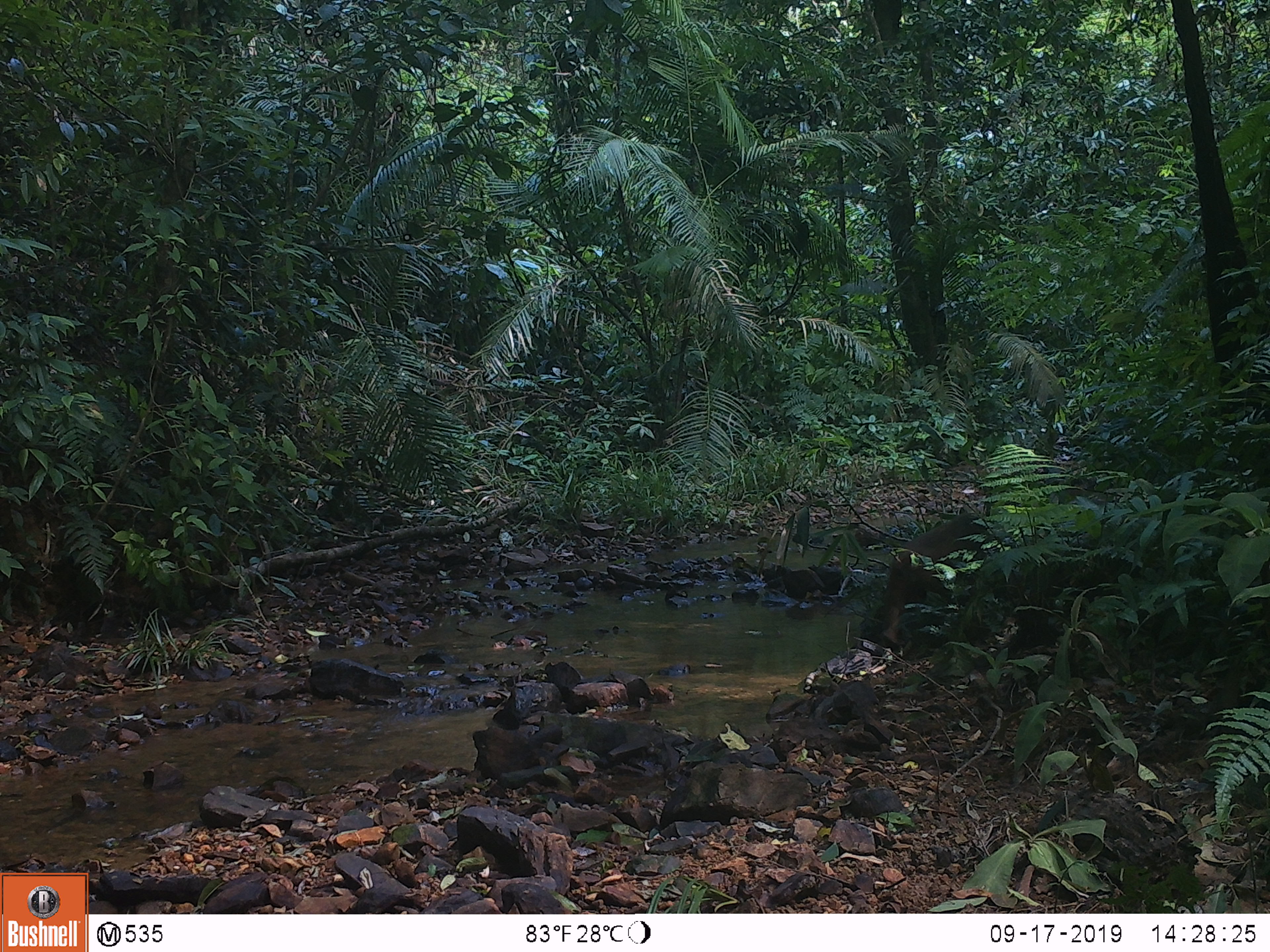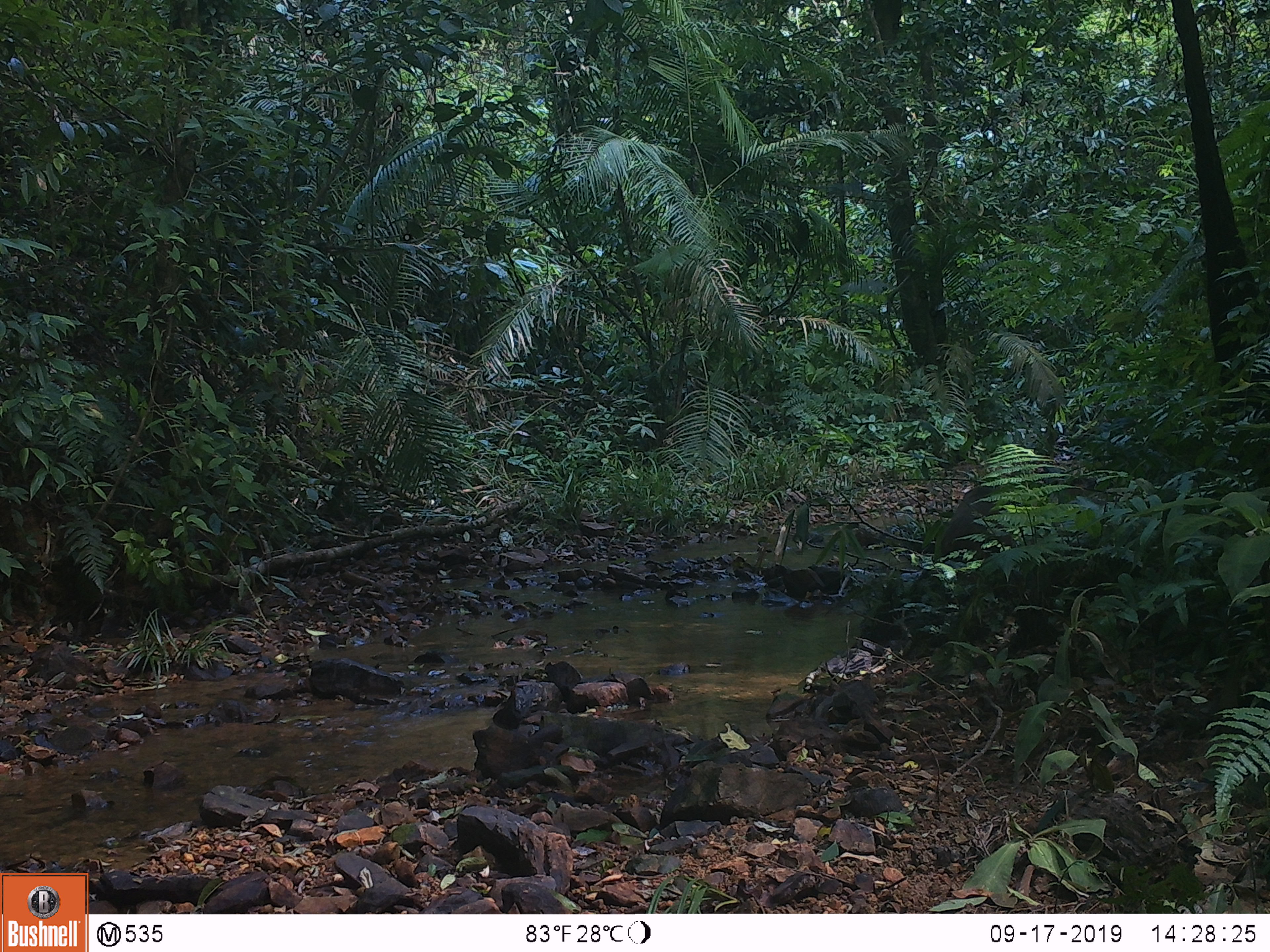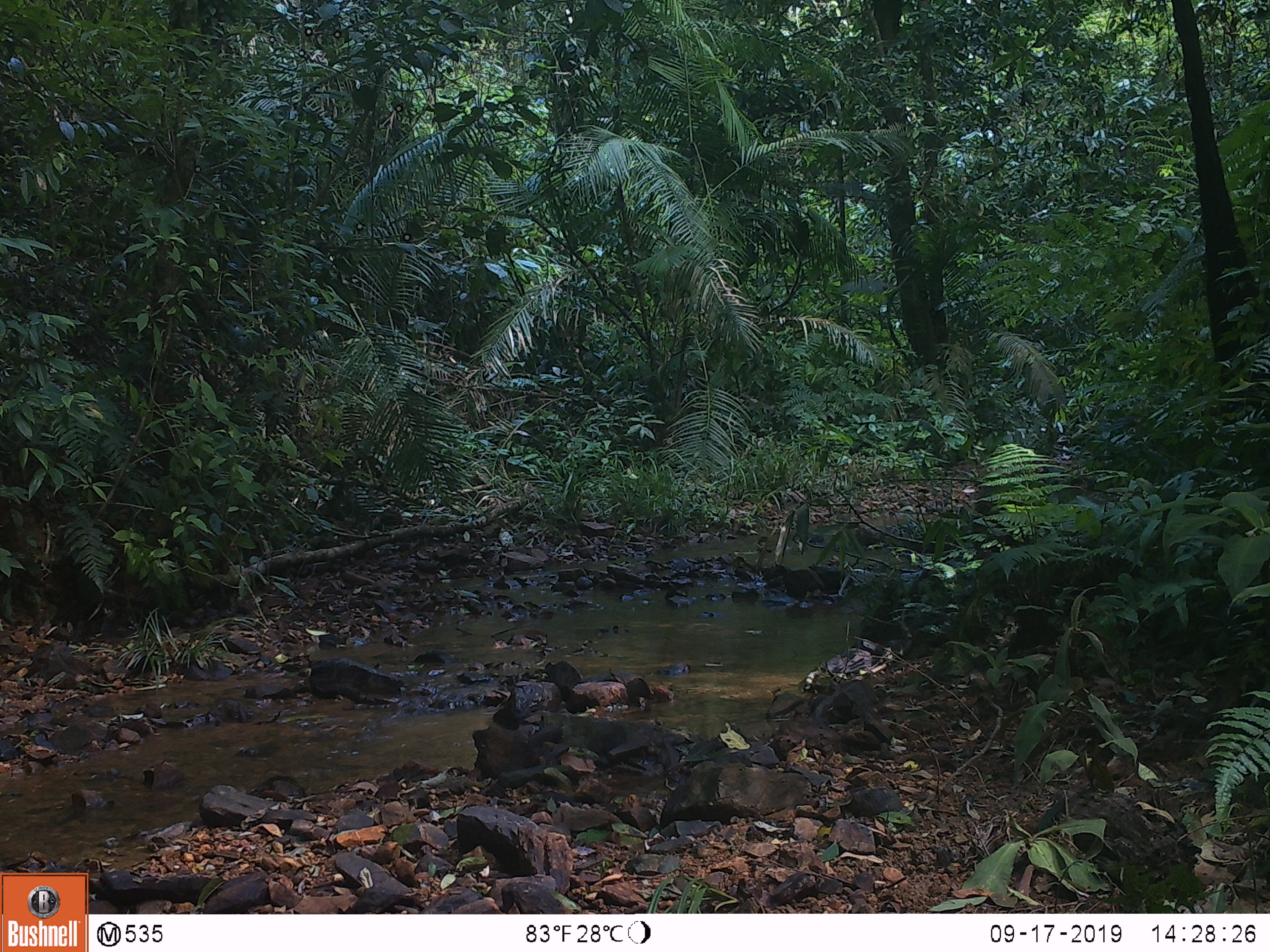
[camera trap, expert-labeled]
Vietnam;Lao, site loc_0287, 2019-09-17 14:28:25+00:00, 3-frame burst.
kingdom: Animalia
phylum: Chordata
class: Mammalia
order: Primates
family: Cercopithecidae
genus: Macaca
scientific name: Macaca arctoides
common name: stump-tailed macaque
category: stump tailed macaque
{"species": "stump tailed macaque (stump-tailed macaque) (Macaca arctoides)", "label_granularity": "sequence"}